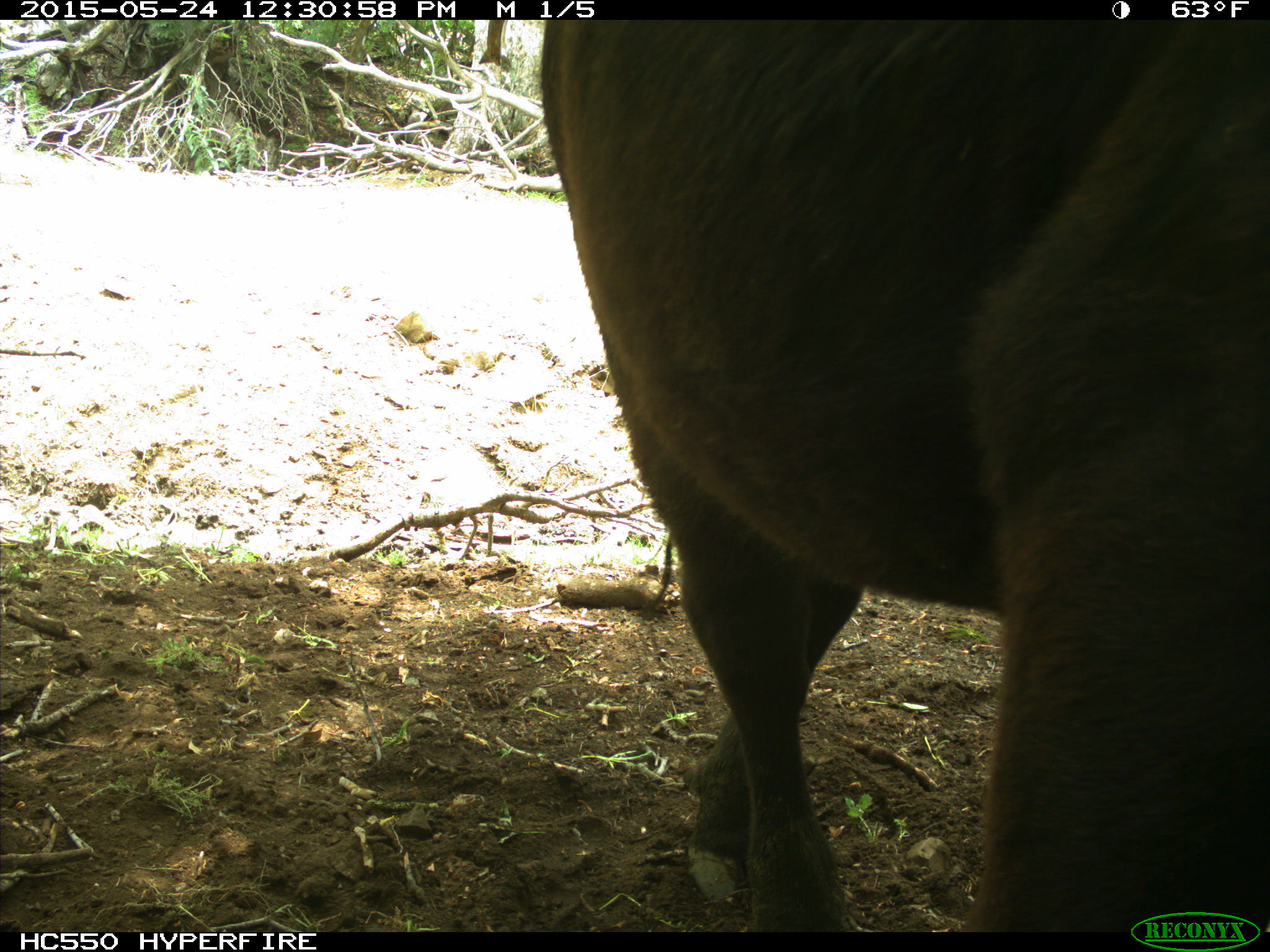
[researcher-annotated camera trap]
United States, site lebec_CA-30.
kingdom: Animalia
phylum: Chordata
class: Mammalia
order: Artiodactyla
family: Bovidae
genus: Bos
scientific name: Bos taurus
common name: domestic cow